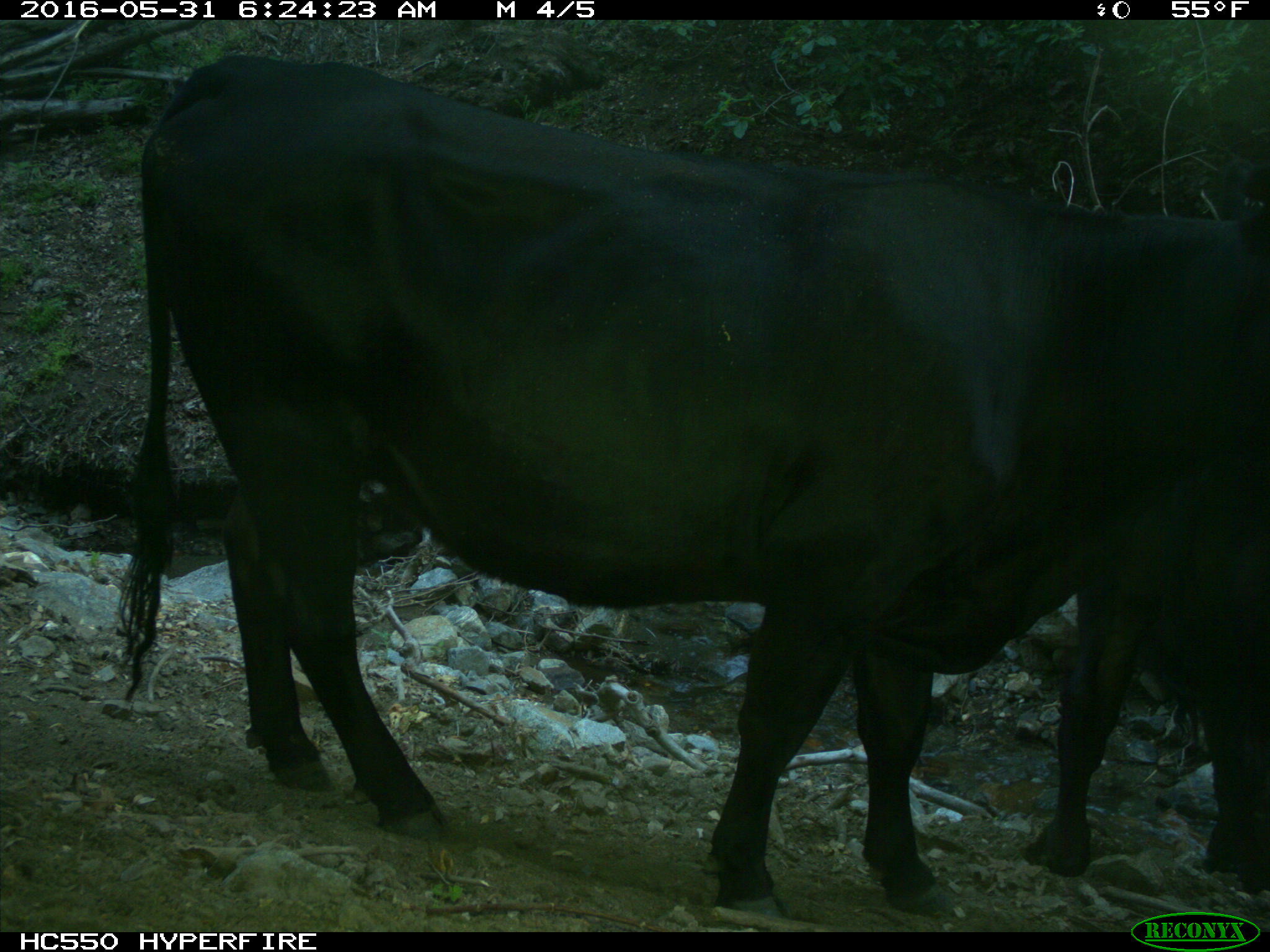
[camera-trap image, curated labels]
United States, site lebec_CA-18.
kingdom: Animalia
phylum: Chordata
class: Mammalia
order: Artiodactyla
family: Bovidae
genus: Bos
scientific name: Bos taurus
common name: domestic cow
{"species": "Bos taurus (domestic cow)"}